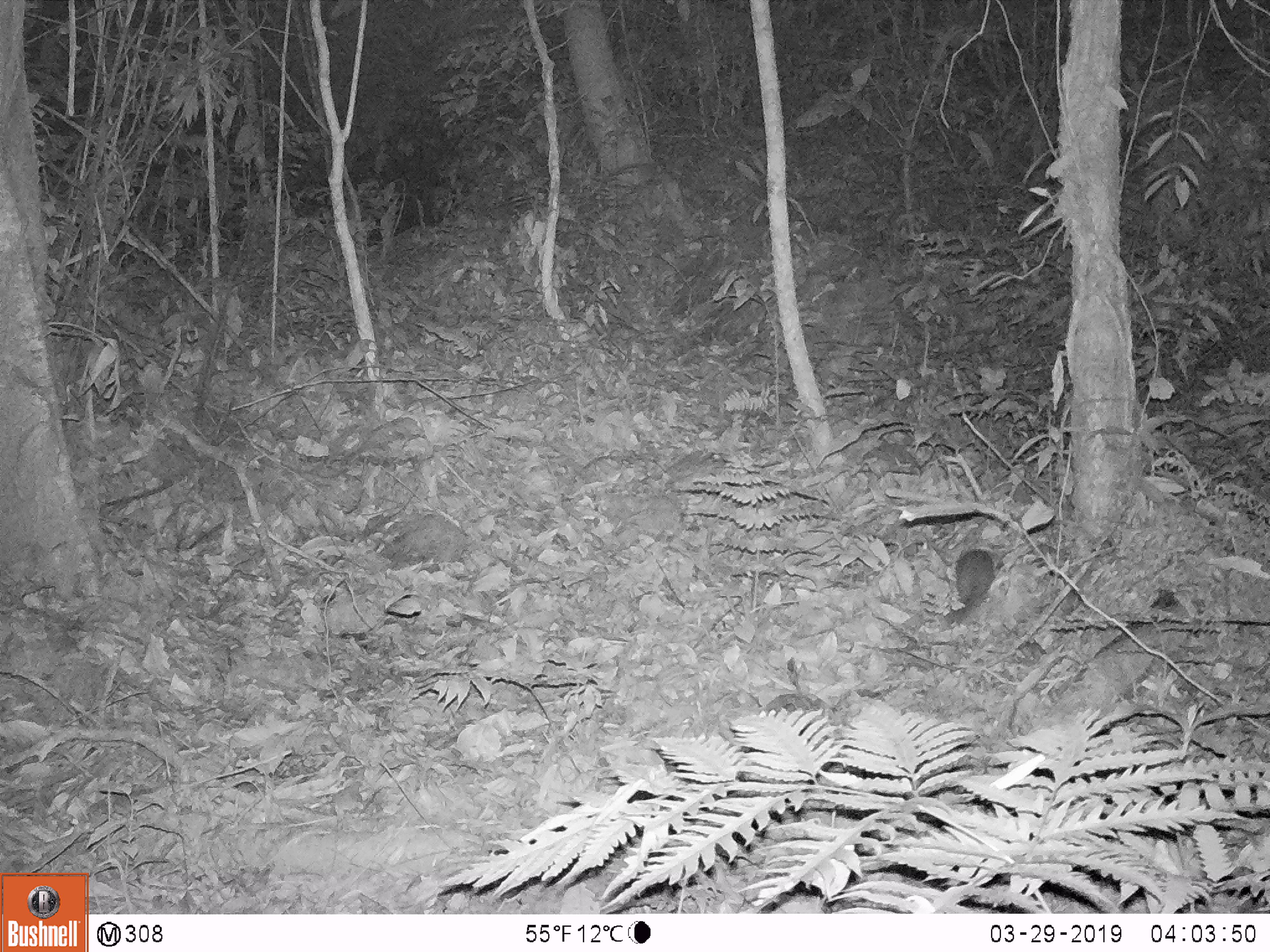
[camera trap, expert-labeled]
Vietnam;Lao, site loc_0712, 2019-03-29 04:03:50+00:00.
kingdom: Animalia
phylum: Chordata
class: Mammalia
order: Carnivora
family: Mustelidae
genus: Melogale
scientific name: Melogale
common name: ferret badger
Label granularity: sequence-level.